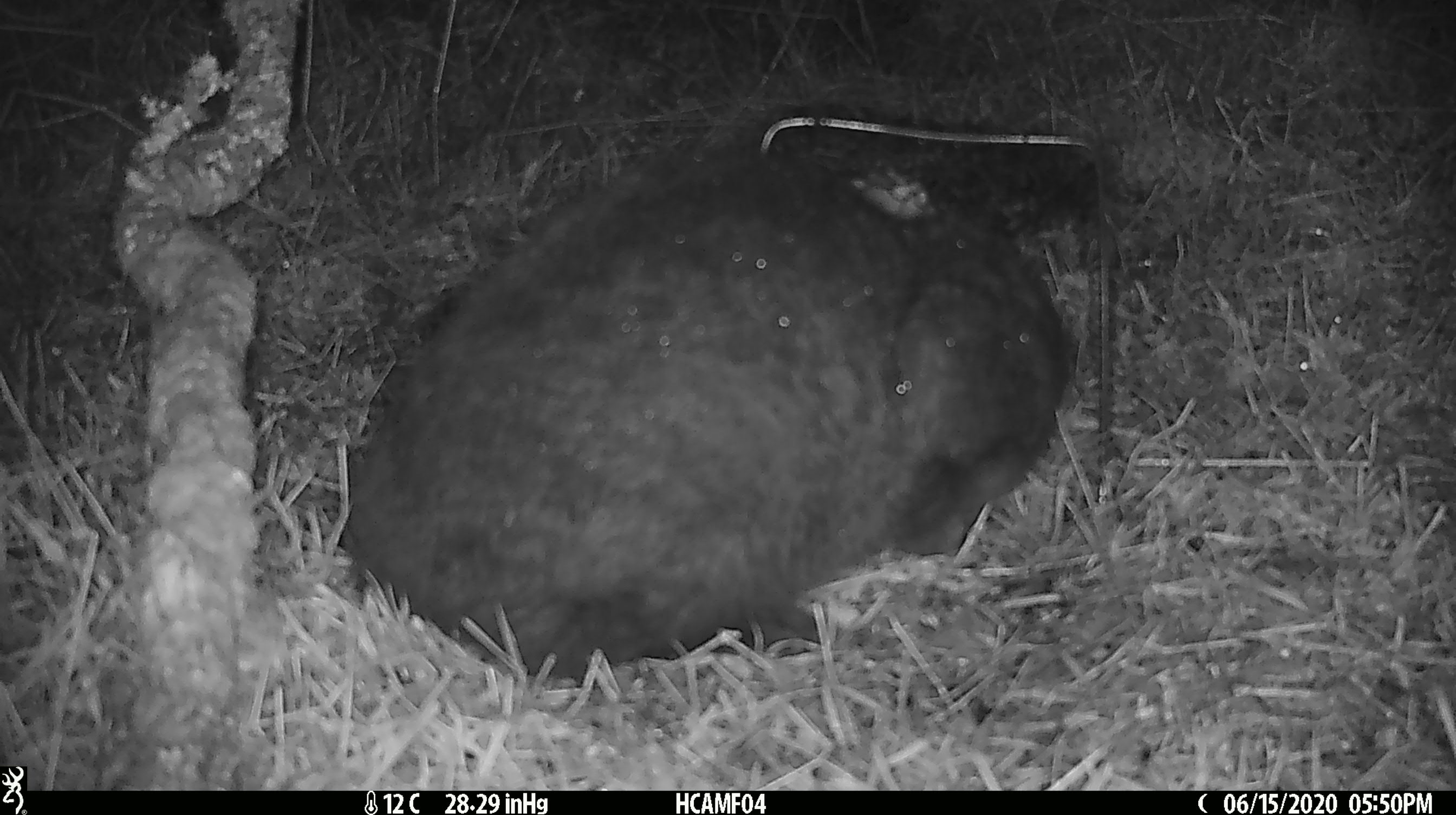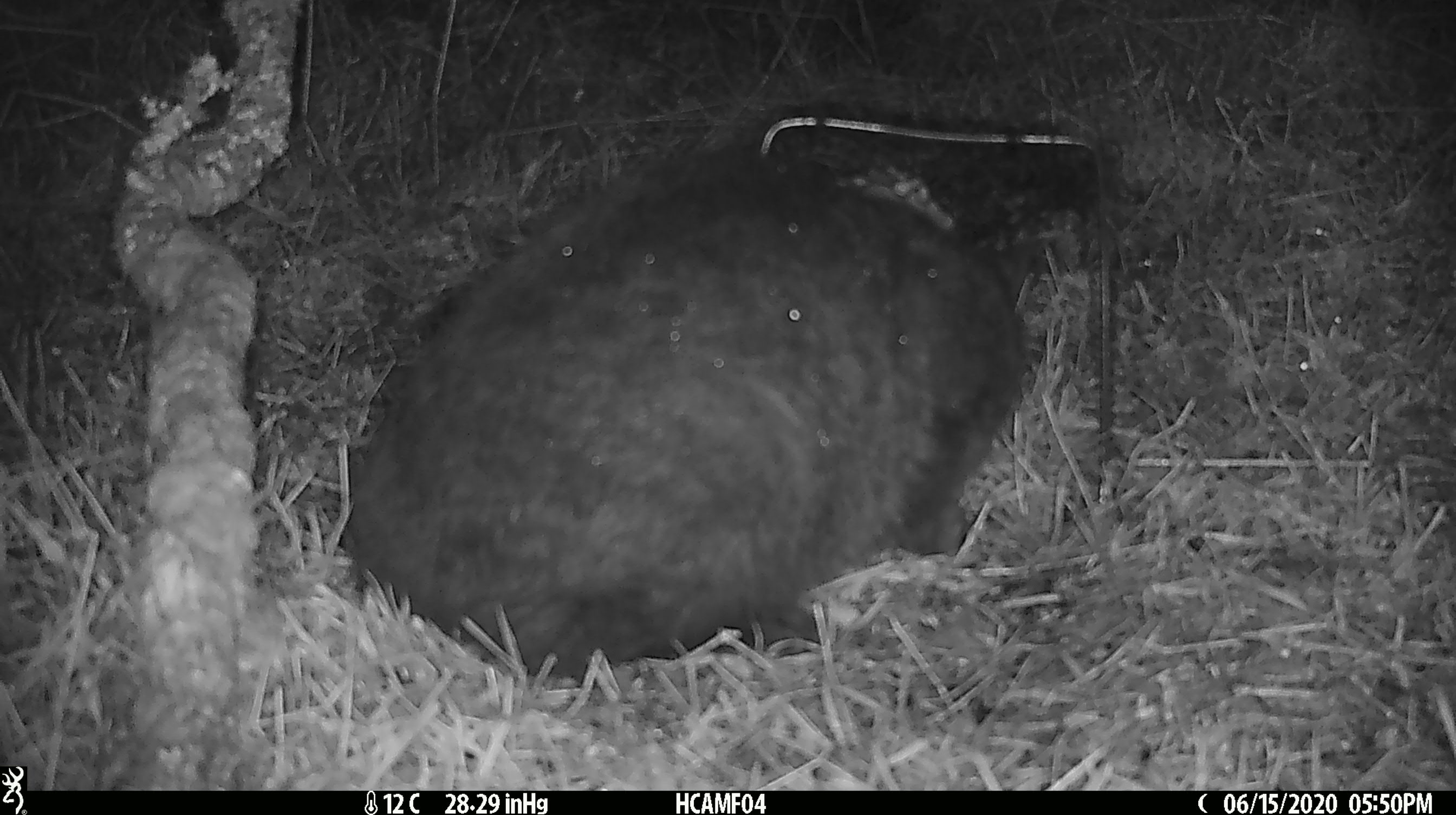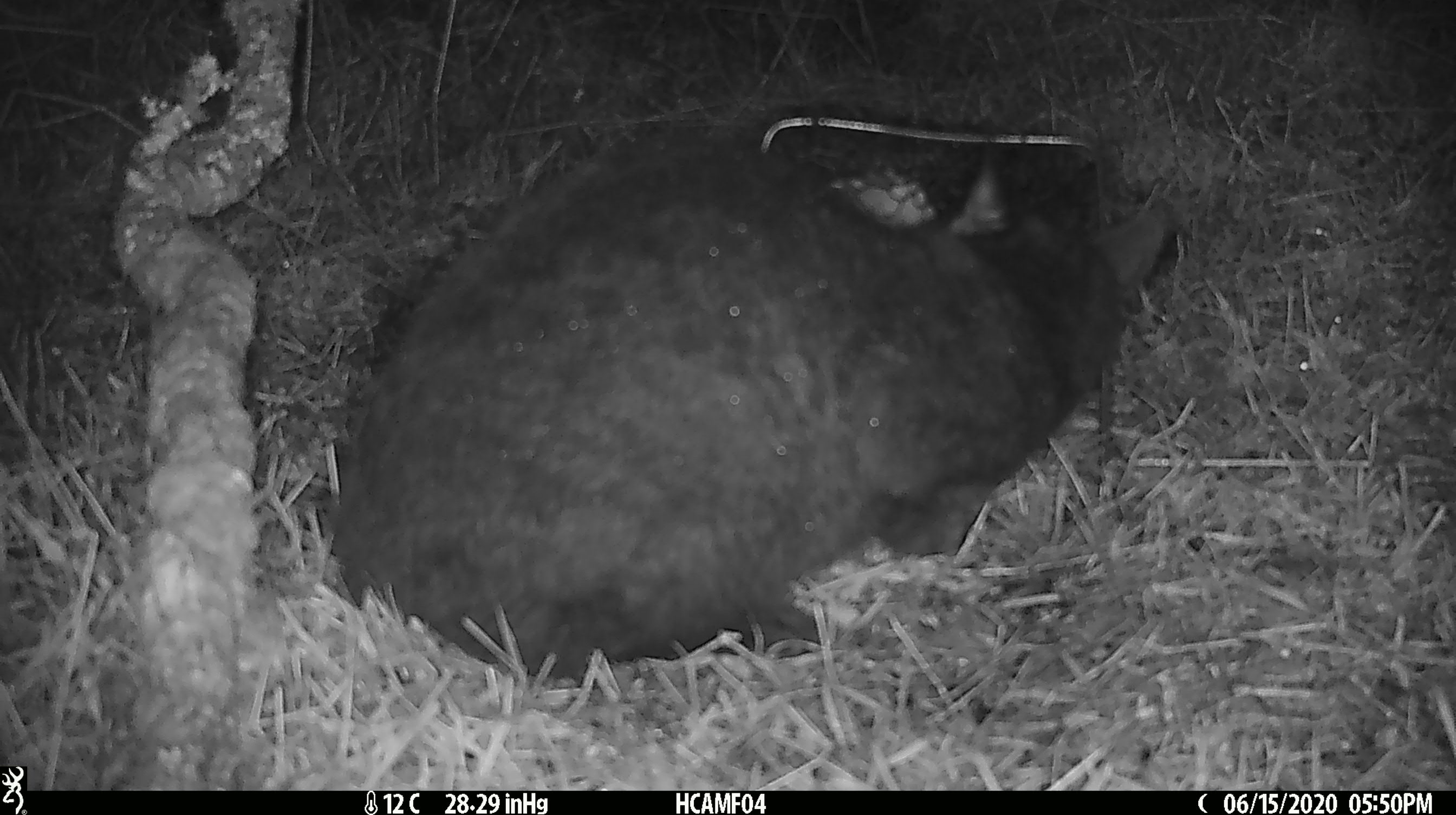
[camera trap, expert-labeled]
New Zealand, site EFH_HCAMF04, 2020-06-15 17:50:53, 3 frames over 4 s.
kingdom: Animalia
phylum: Chordata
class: Mammalia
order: Carnivora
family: Felidae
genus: Felis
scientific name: Felis catus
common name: domestic cat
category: cat